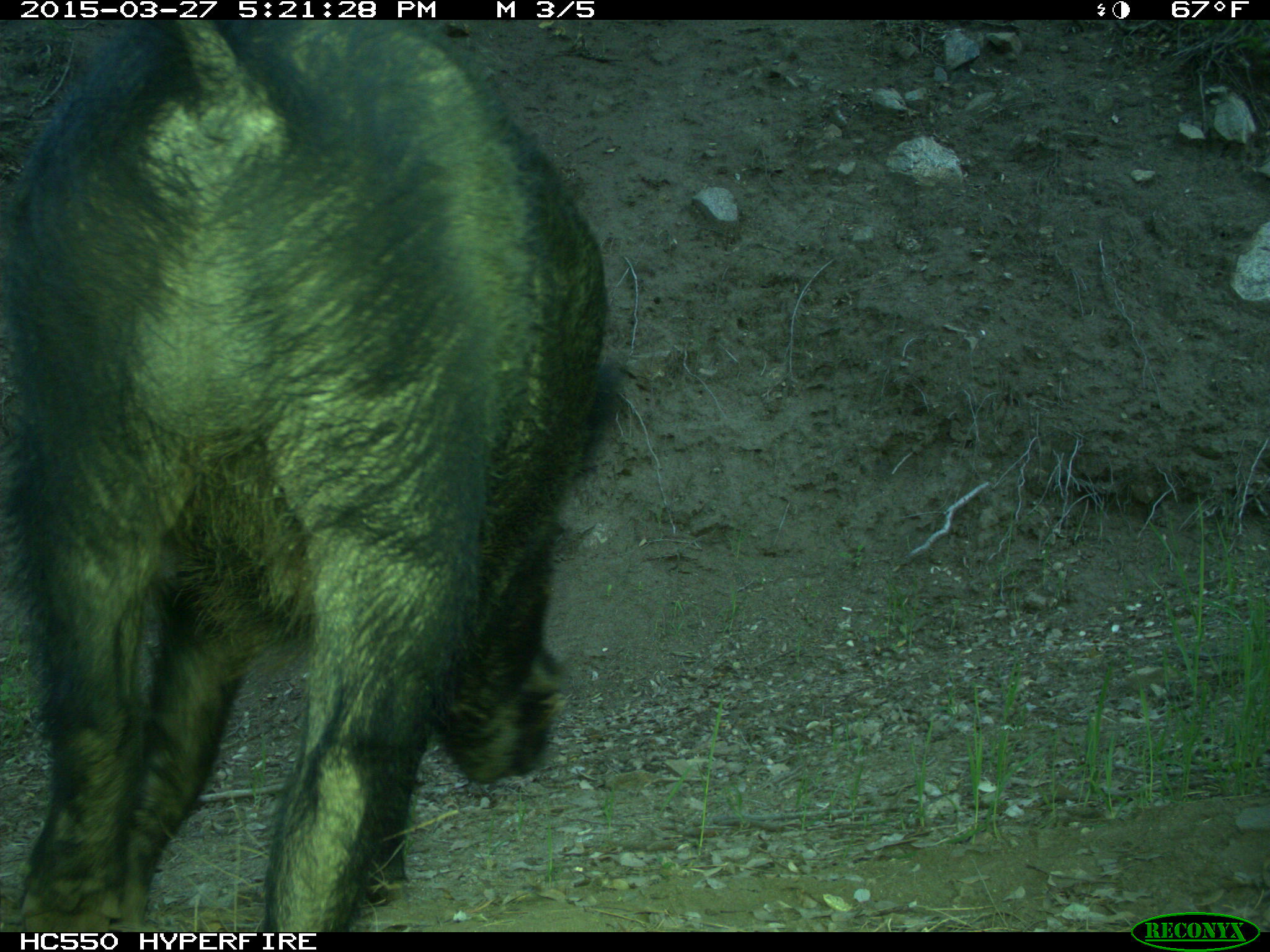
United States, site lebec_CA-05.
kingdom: Animalia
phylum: Chordata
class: Mammalia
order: Artiodactyla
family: Suidae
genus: Sus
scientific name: Sus scrofa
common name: wild boar